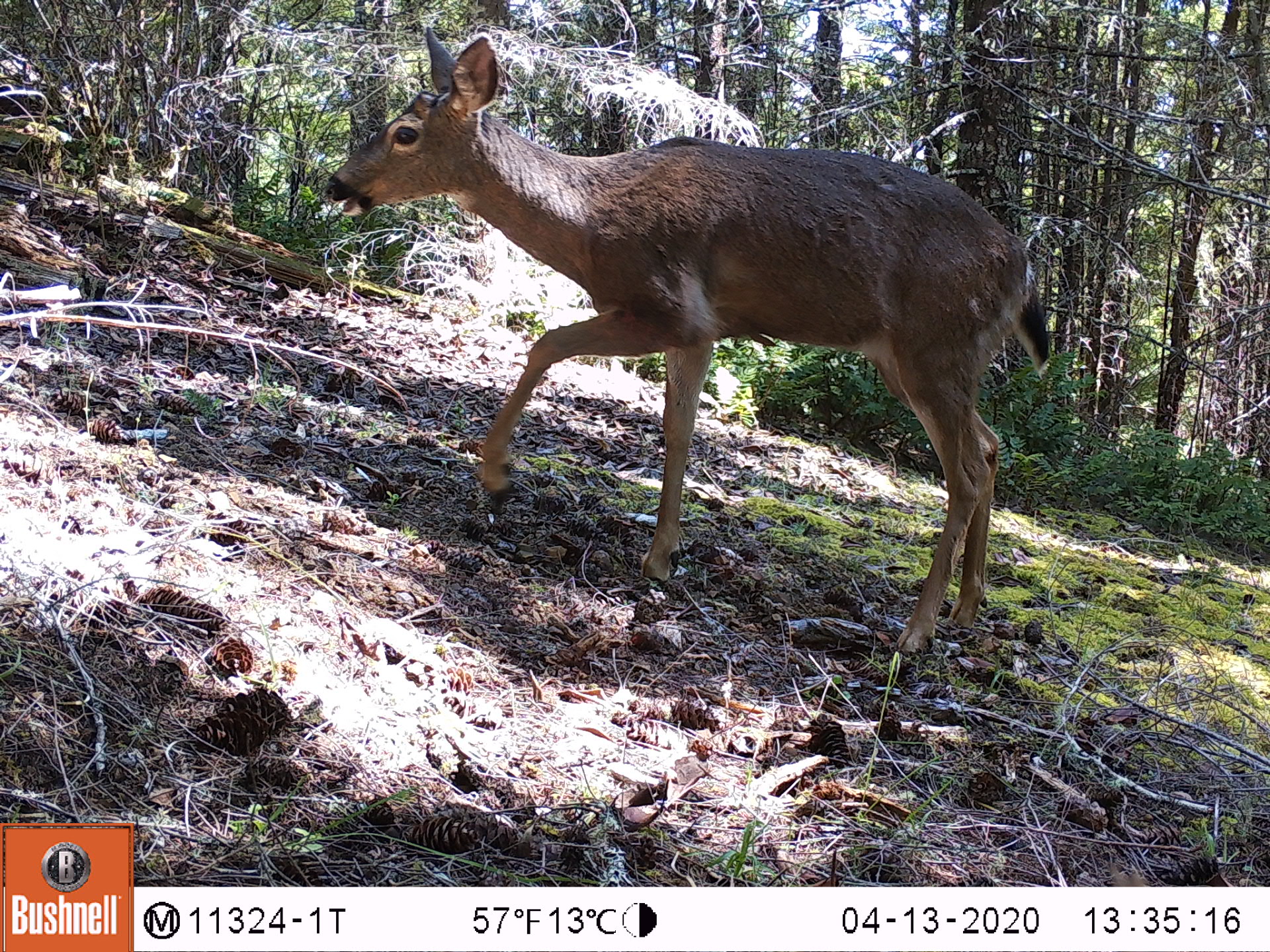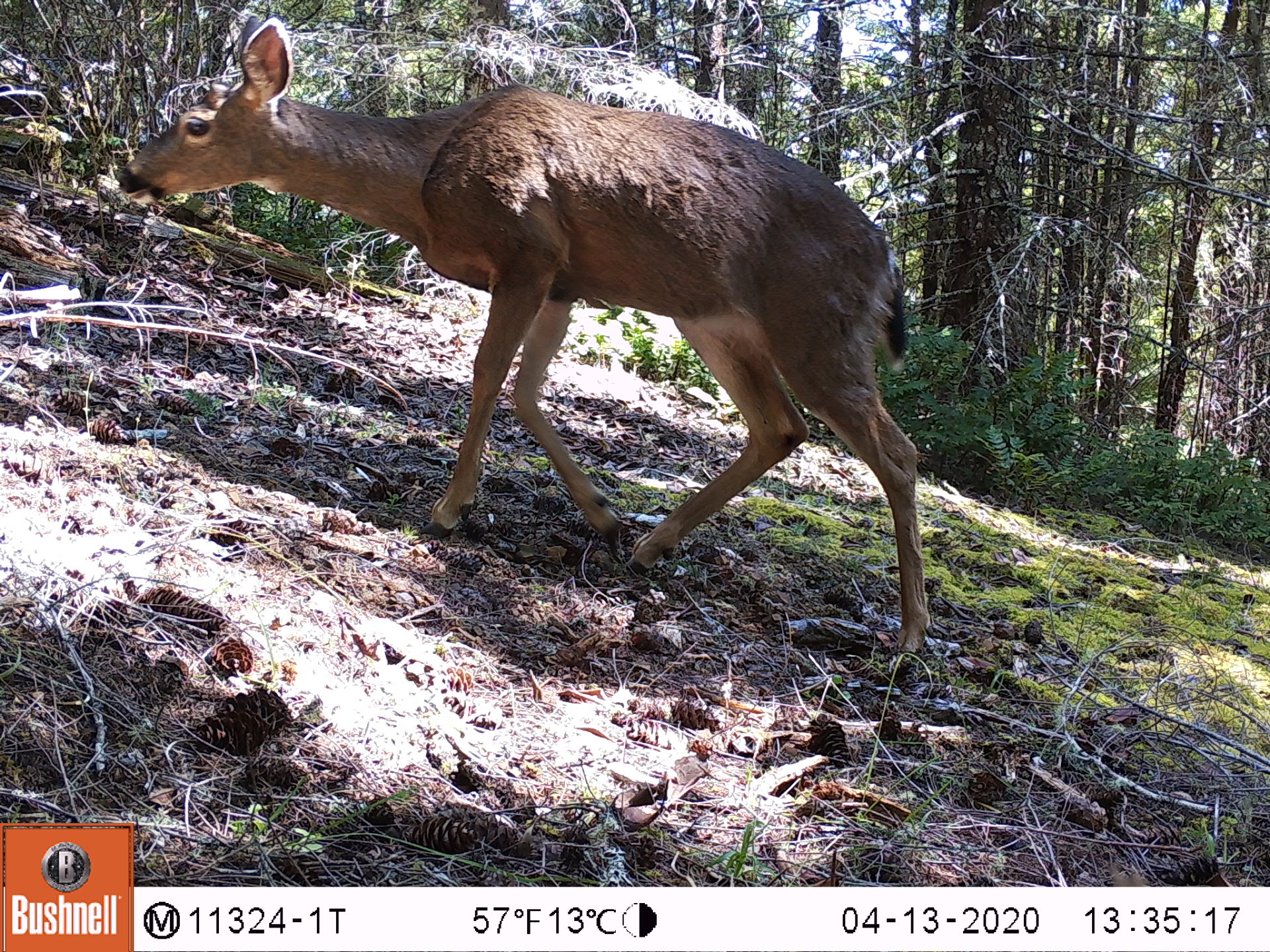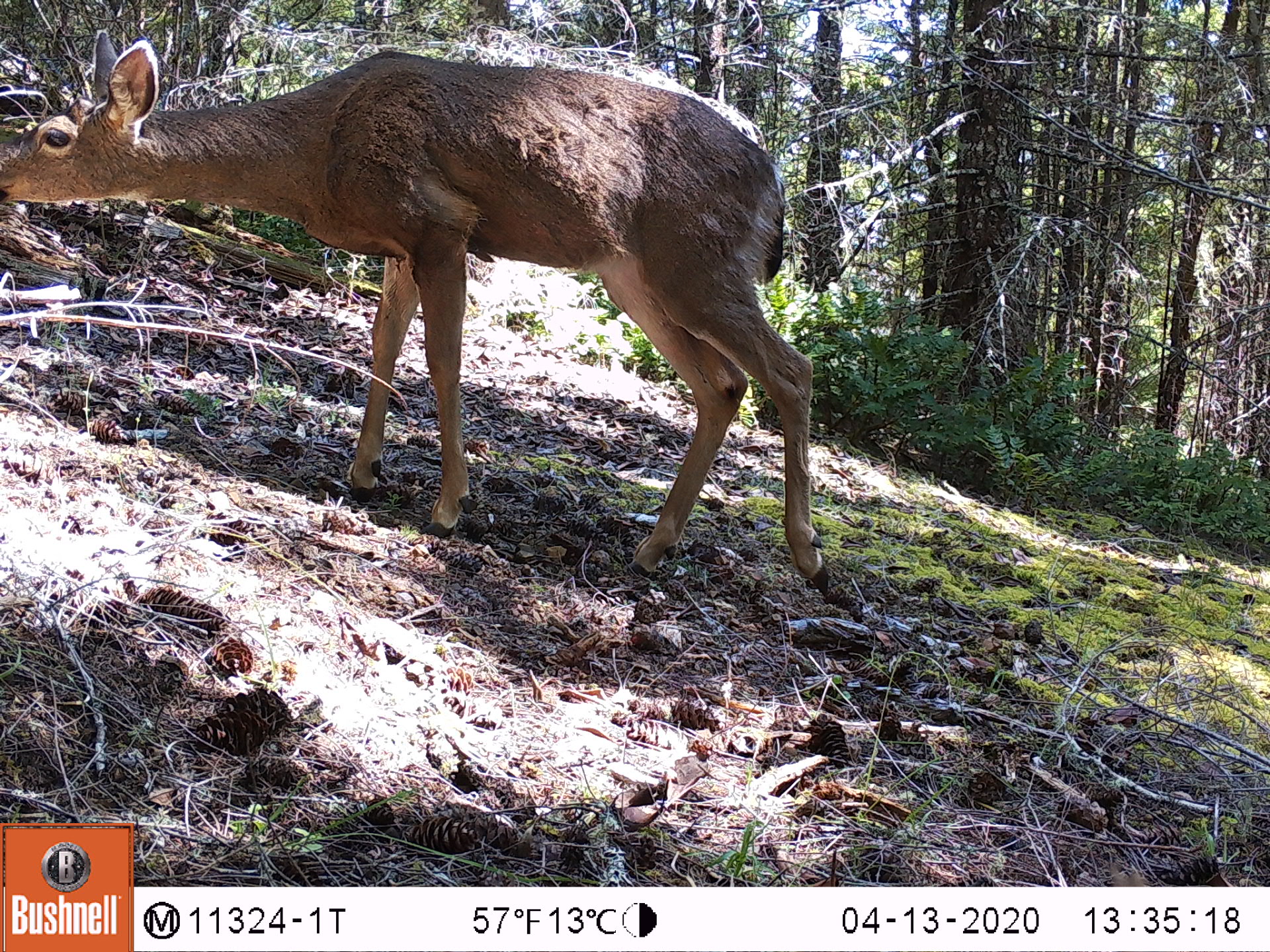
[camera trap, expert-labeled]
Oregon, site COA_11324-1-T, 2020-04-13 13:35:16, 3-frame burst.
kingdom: Animalia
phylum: Chordata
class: Mammalia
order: Artiodactyla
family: Cervidae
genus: Odocoileus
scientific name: Odocoileus hemionus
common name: black-tailed deer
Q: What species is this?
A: Black-tailed deer (Odocoileus hemionus).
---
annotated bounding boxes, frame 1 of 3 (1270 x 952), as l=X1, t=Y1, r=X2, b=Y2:
black-tailed deer: l=316, t=9, r=1070, b=664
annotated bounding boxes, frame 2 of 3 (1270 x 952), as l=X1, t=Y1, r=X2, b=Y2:
black-tailed deer: l=106, t=3, r=933, b=679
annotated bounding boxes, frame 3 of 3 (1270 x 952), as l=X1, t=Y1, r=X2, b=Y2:
black-tailed deer: l=0, t=22, r=836, b=606